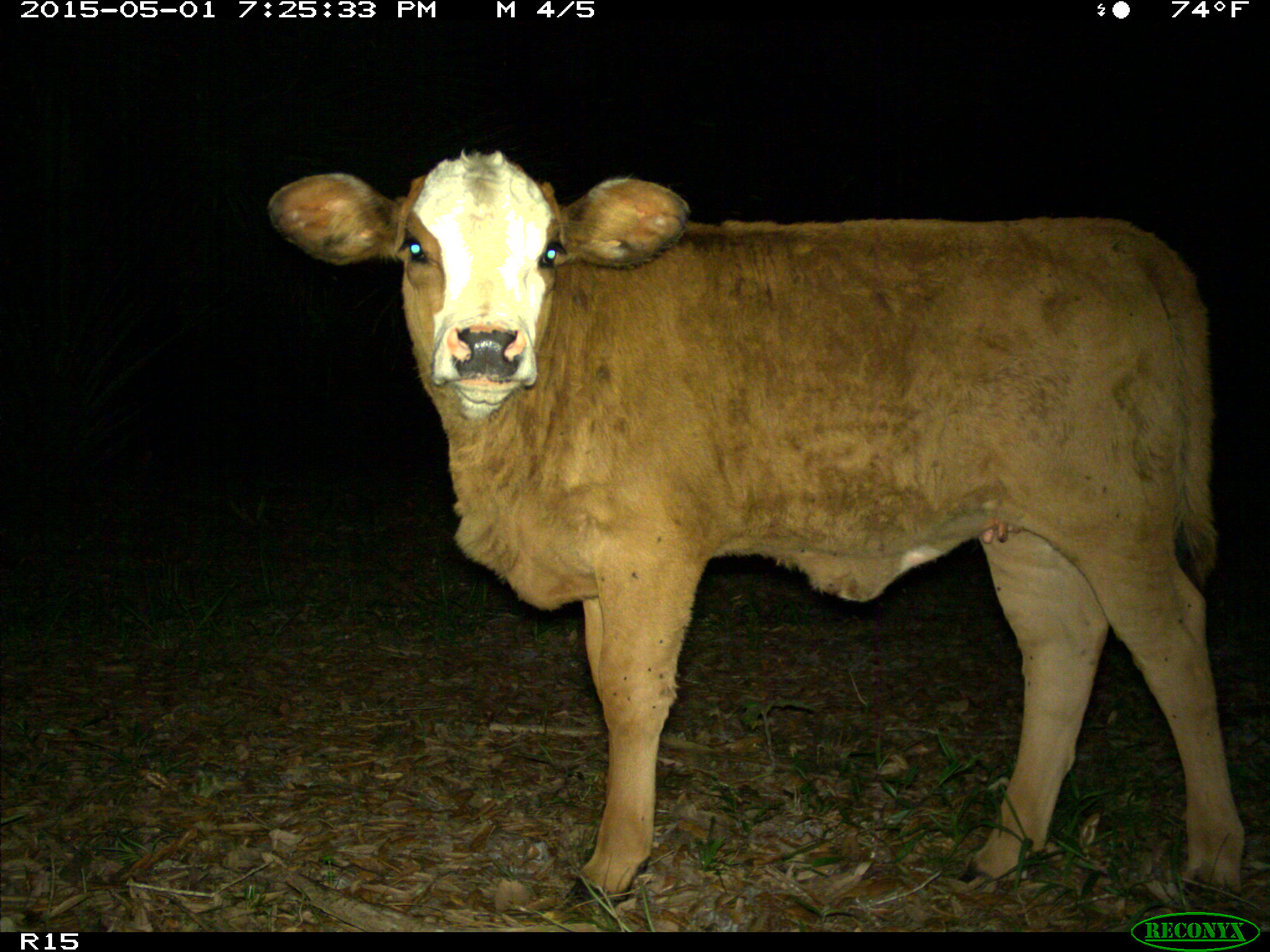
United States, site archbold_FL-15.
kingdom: Animalia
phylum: Chordata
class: Mammalia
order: Artiodactyla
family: Bovidae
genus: Bos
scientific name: Bos taurus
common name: domestic cow